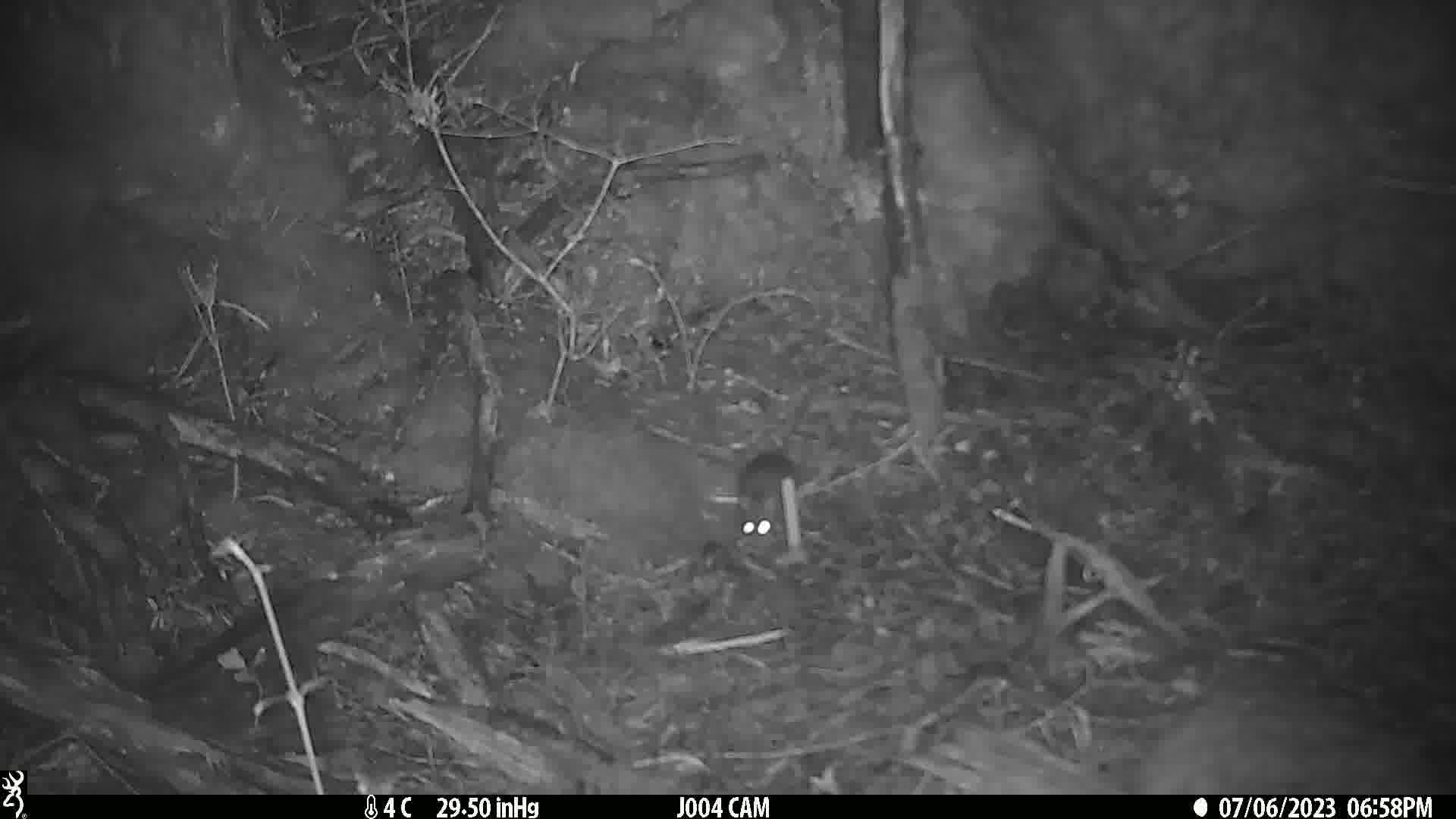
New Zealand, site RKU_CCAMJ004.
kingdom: Animalia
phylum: Chordata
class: Mammalia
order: Rodentia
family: Muridae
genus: Rattus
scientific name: Rattus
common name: rat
Rat (Rattus).